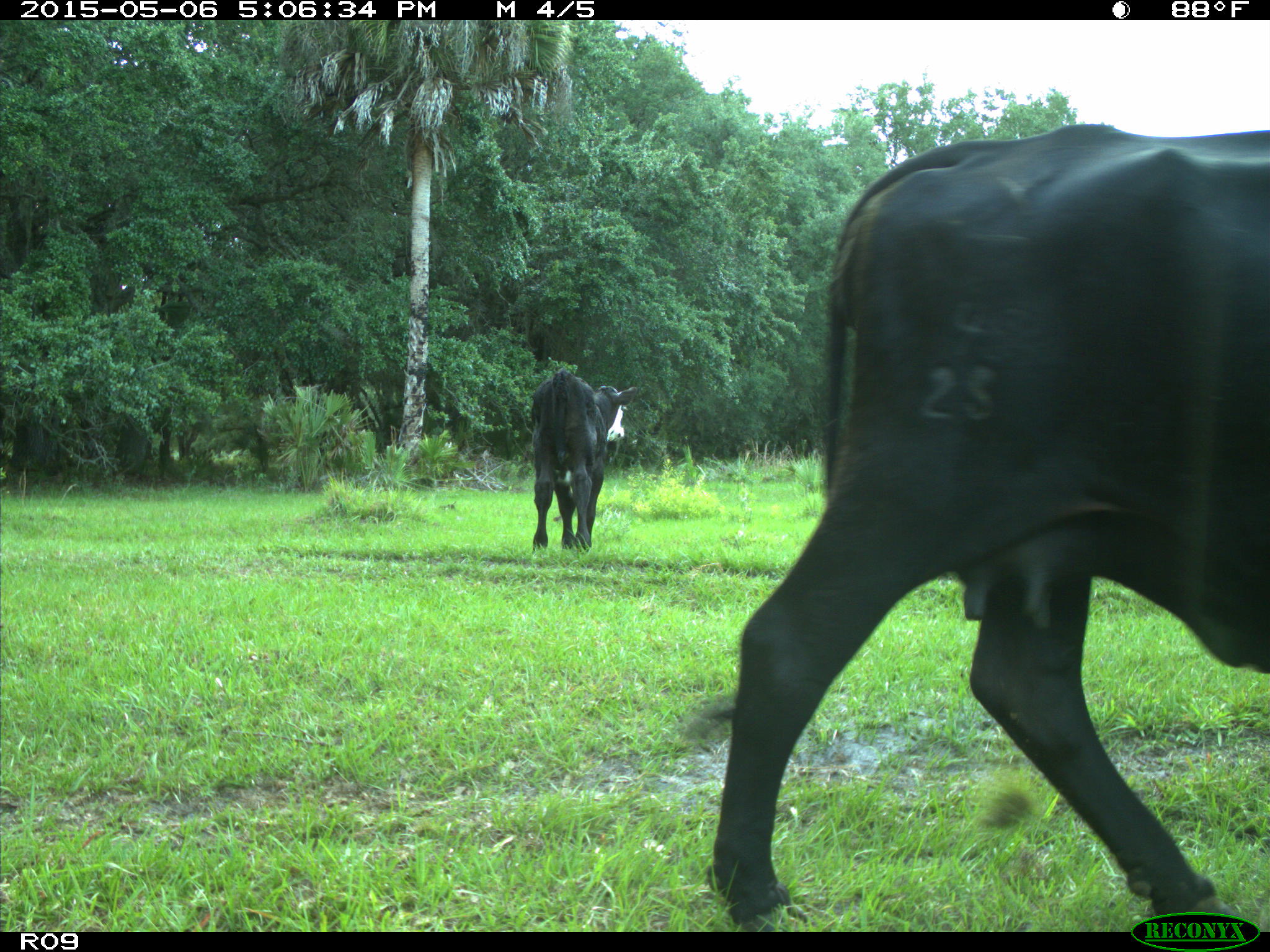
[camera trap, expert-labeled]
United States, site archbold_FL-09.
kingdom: Animalia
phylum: Chordata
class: Mammalia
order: Artiodactyla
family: Bovidae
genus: Bos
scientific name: Bos taurus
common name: domestic cow